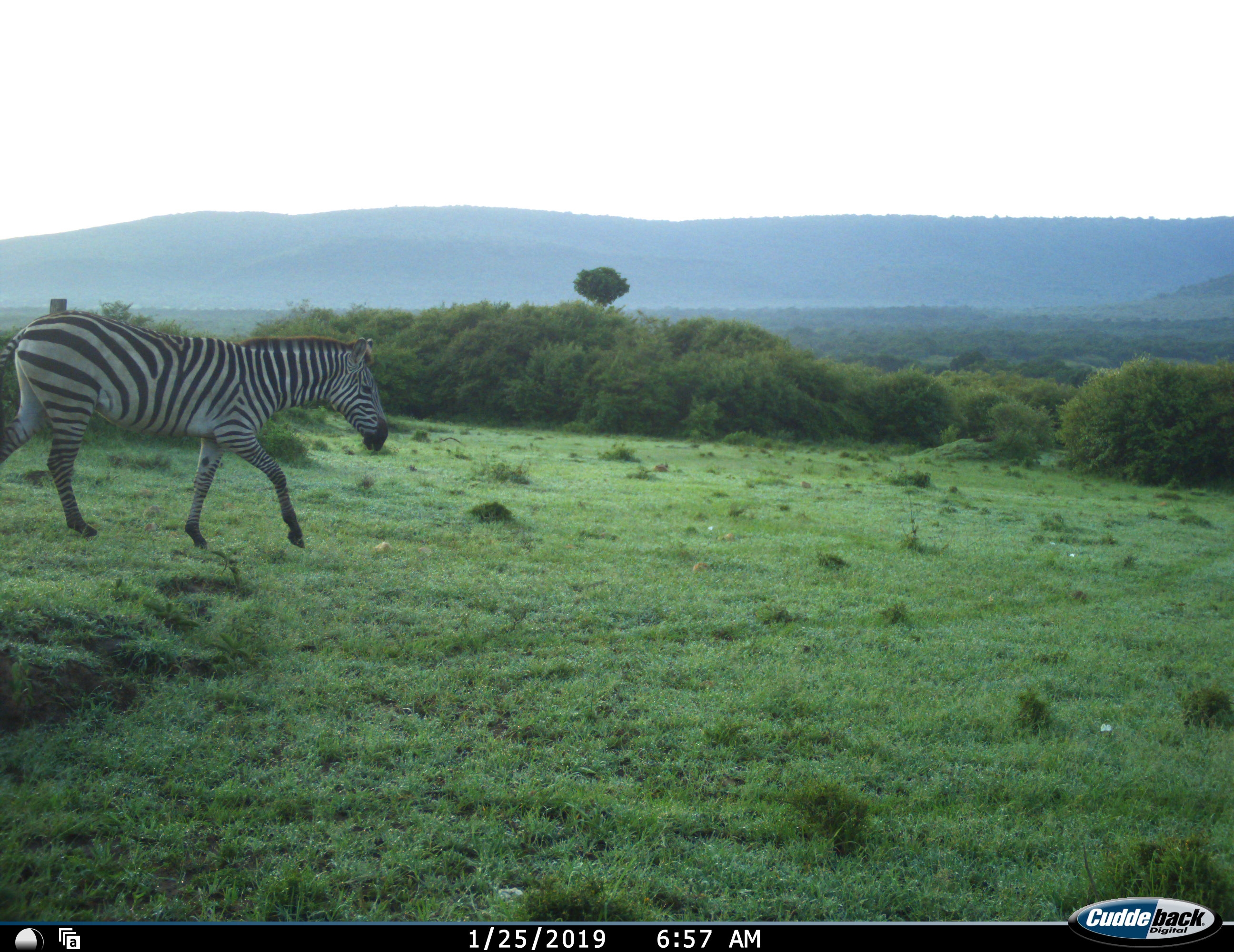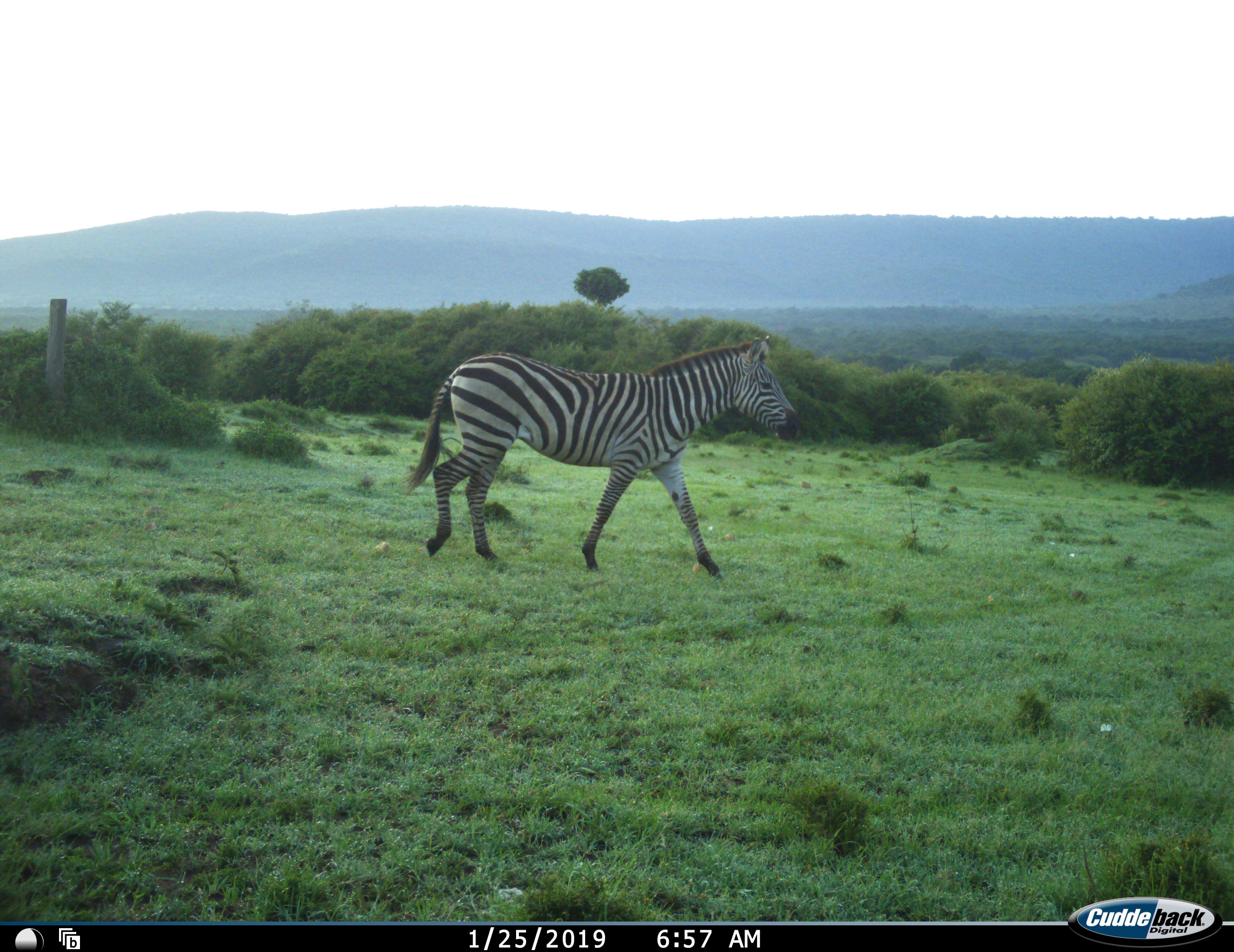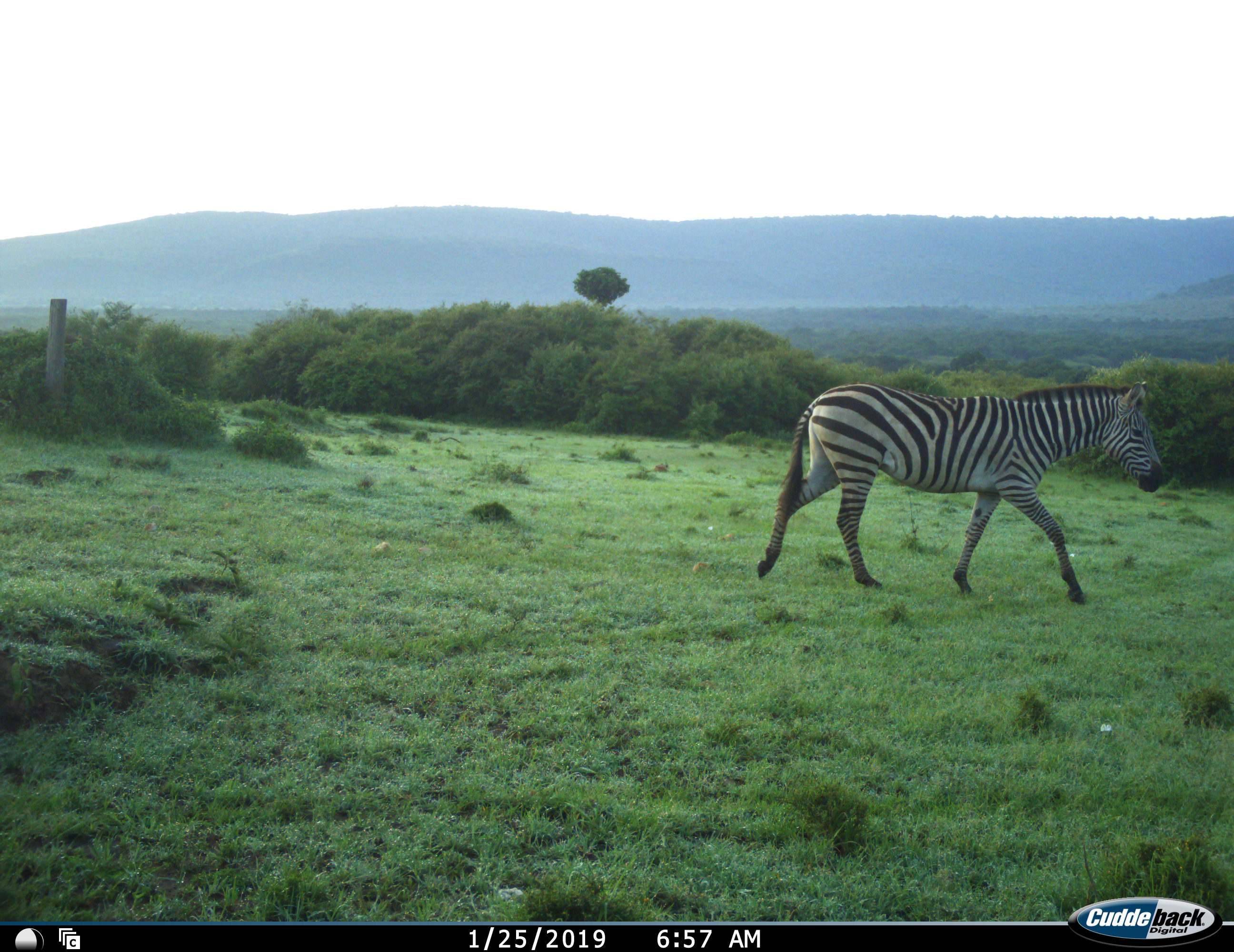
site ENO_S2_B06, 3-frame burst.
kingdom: Animalia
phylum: Chordata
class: Mammalia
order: Perissodactyla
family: Equidae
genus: Equus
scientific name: Equus quagga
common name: plains zebra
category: zebraplains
Zebraplains (plains zebra) (Equus quagga), count 1. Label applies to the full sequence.